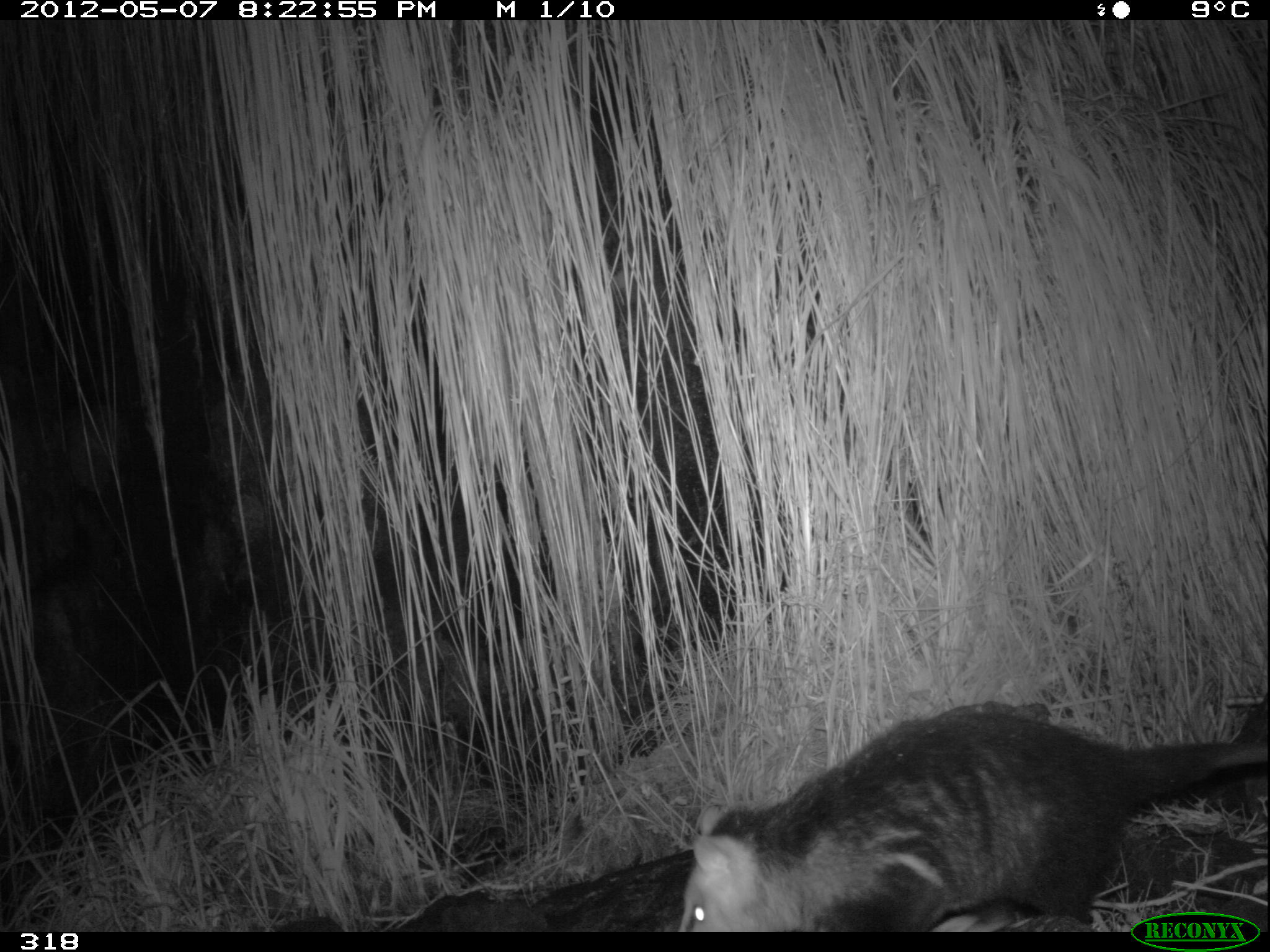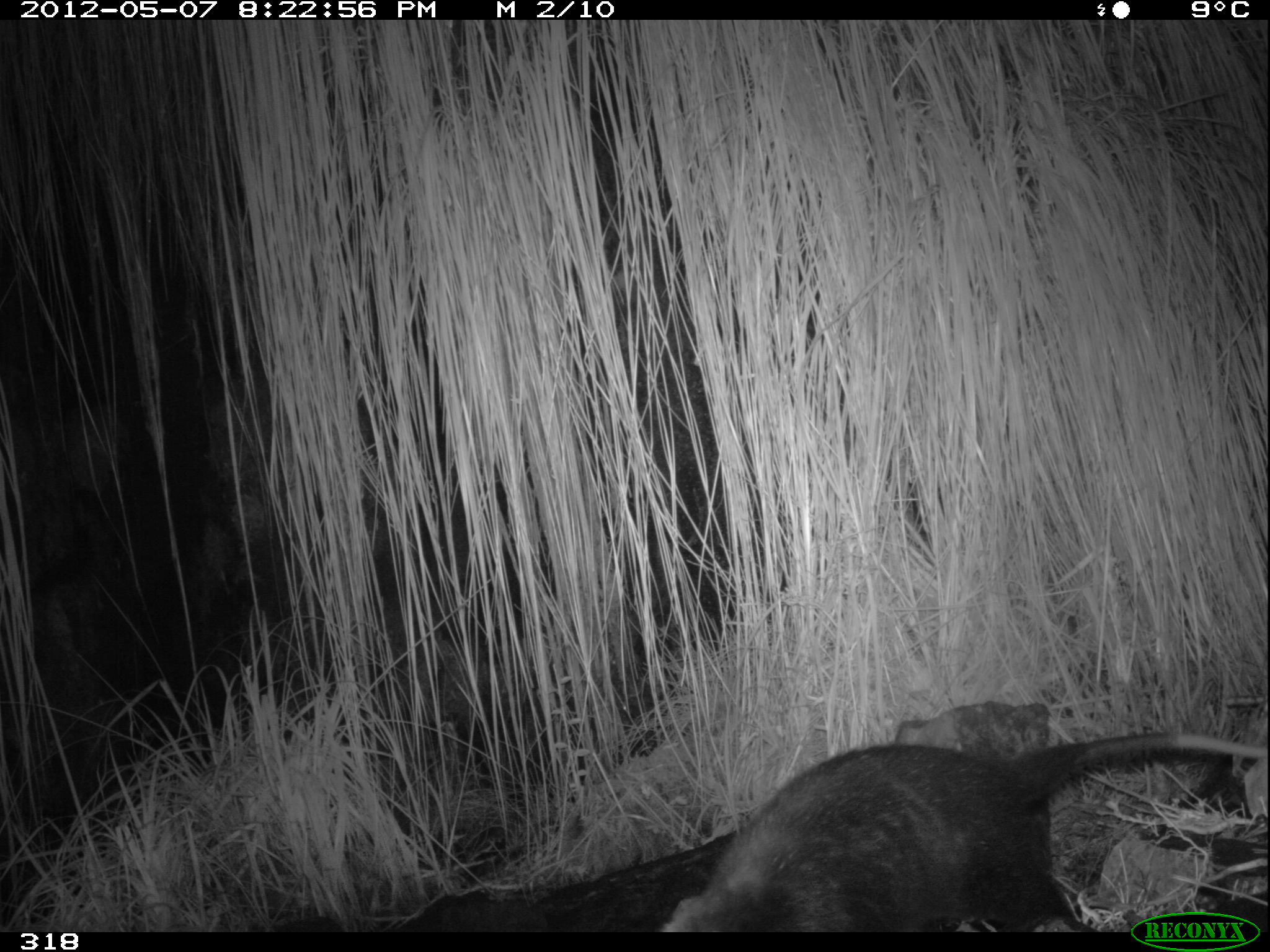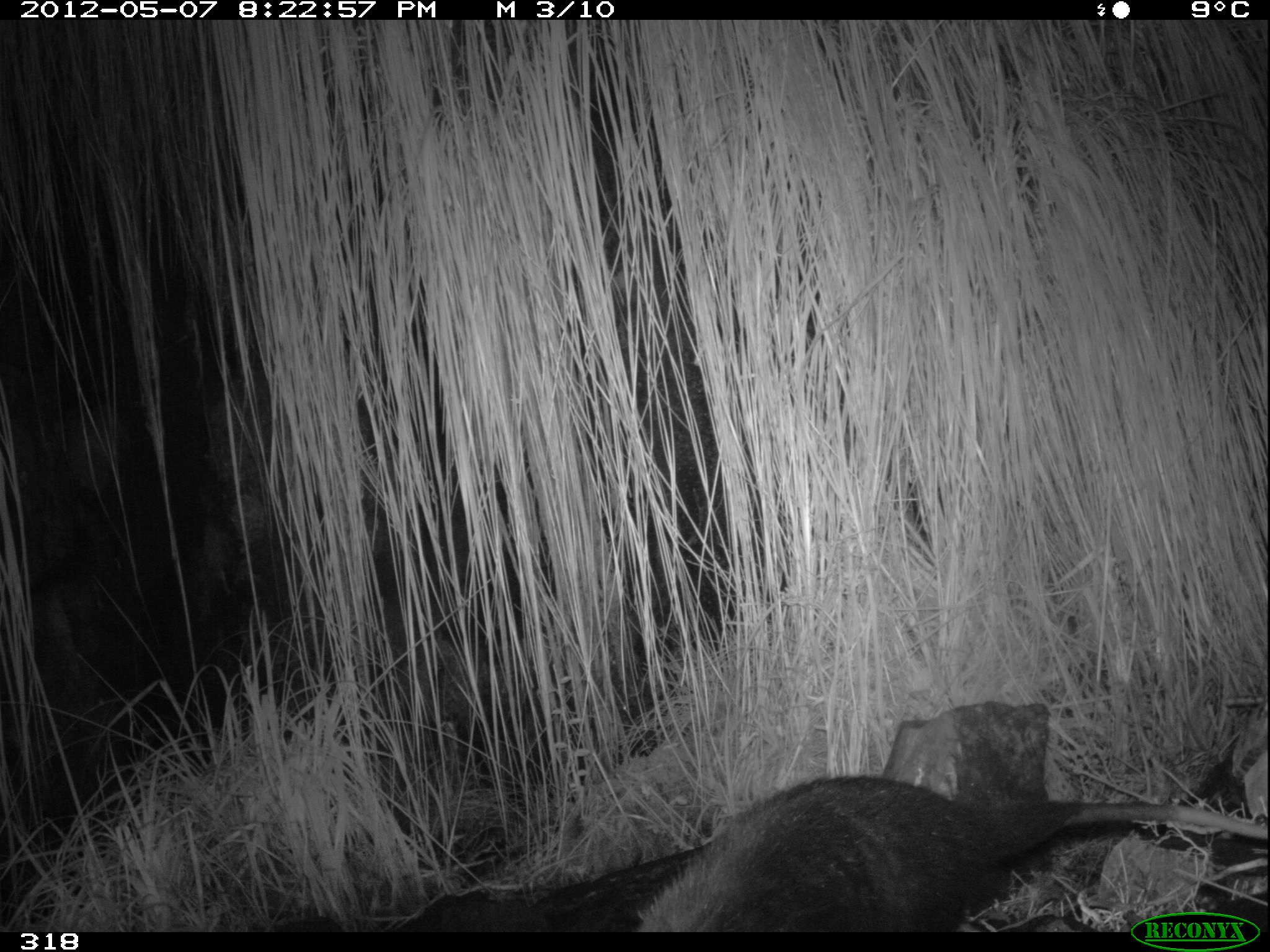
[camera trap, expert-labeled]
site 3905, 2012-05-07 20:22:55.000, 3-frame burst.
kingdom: Animalia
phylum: Chordata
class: Mammalia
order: Didelphimorphia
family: Didelphidae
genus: Didelphis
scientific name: Didelphis pernigra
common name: andean white-eared opossum